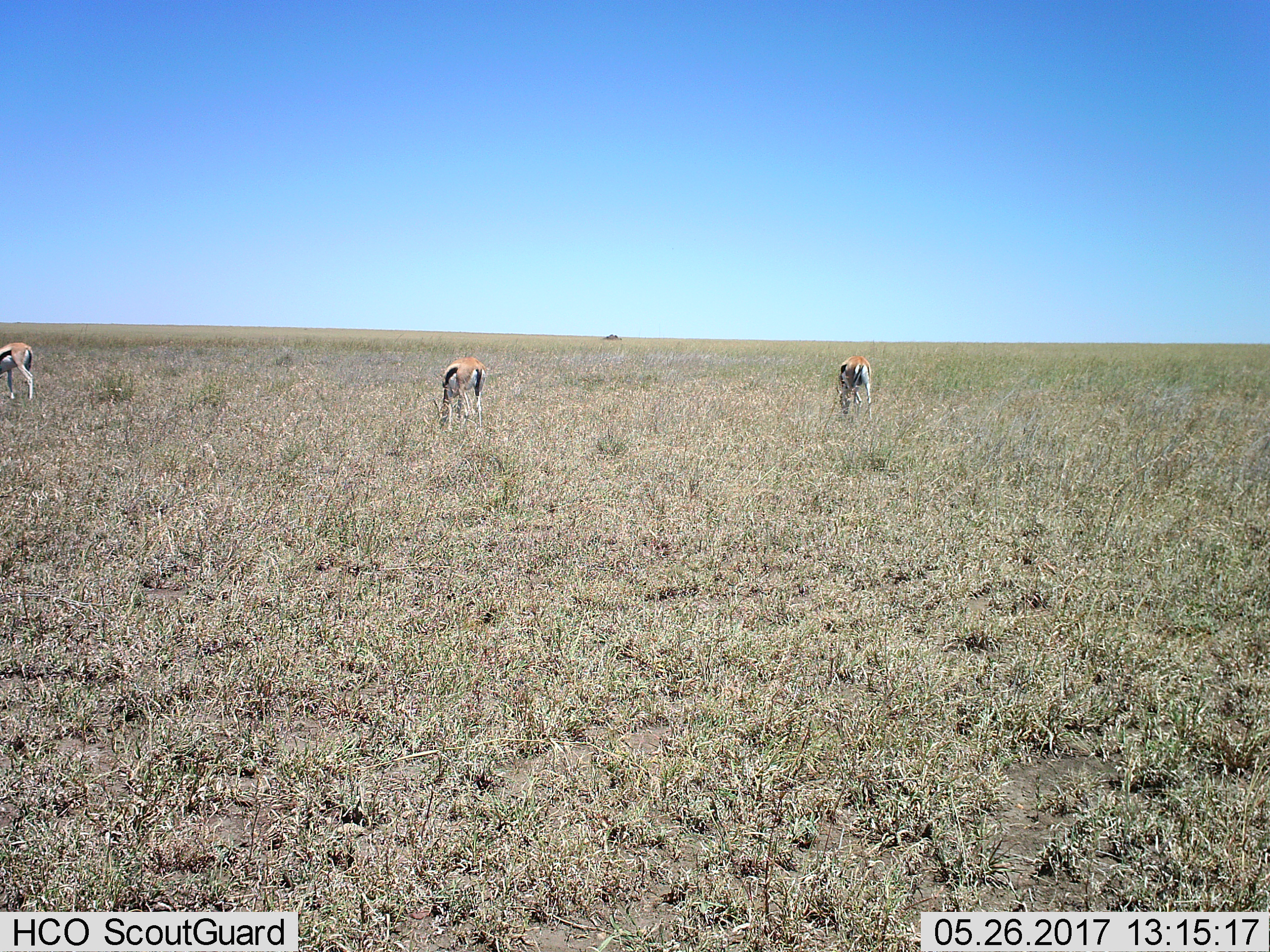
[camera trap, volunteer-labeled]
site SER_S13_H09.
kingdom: Animalia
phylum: Chordata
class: Mammalia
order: Artiodactyla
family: Bovidae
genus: Eudorcas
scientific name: Eudorcas thomsonii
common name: thomson's gazelle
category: gazellethomsons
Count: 3.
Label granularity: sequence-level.